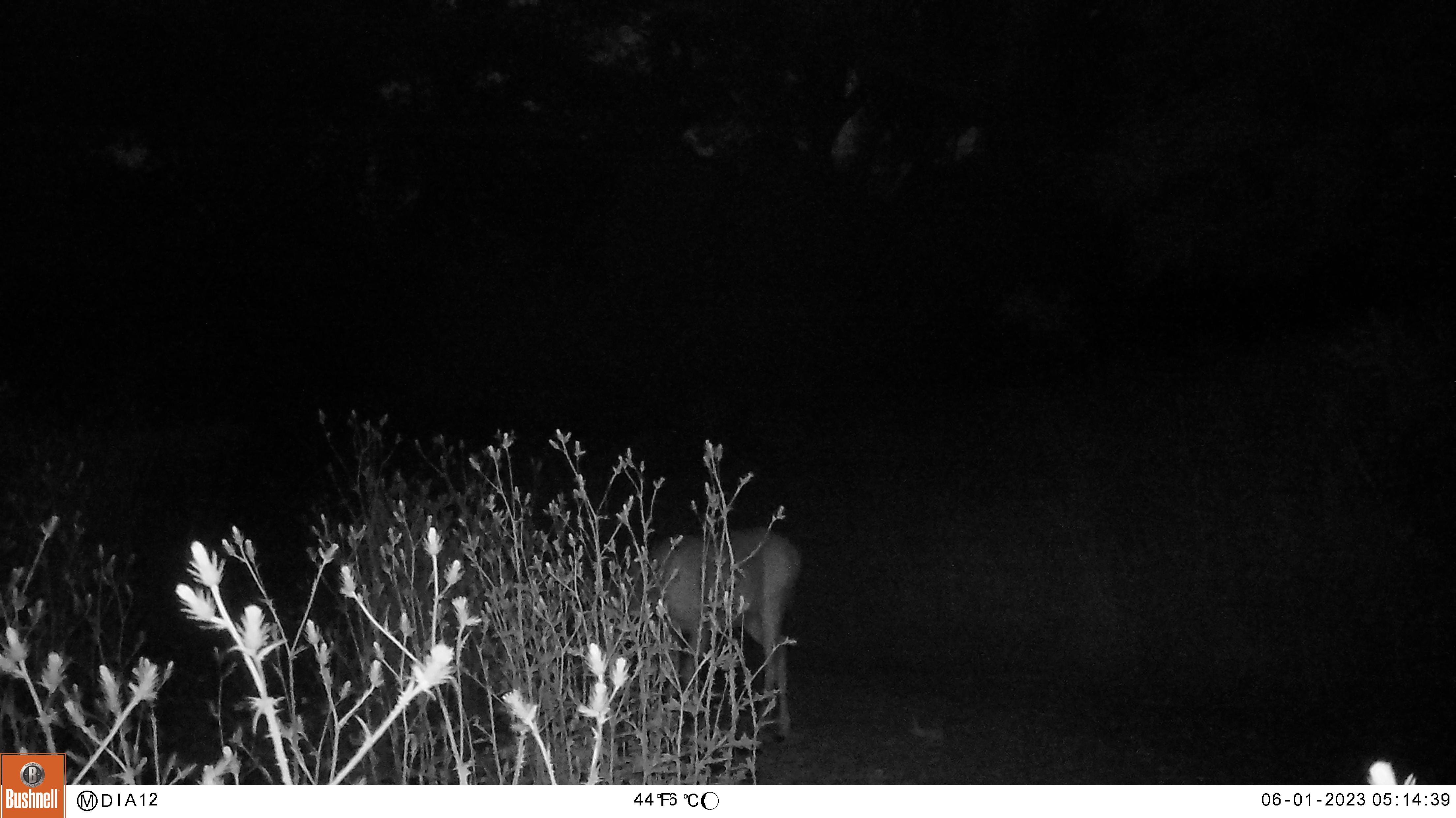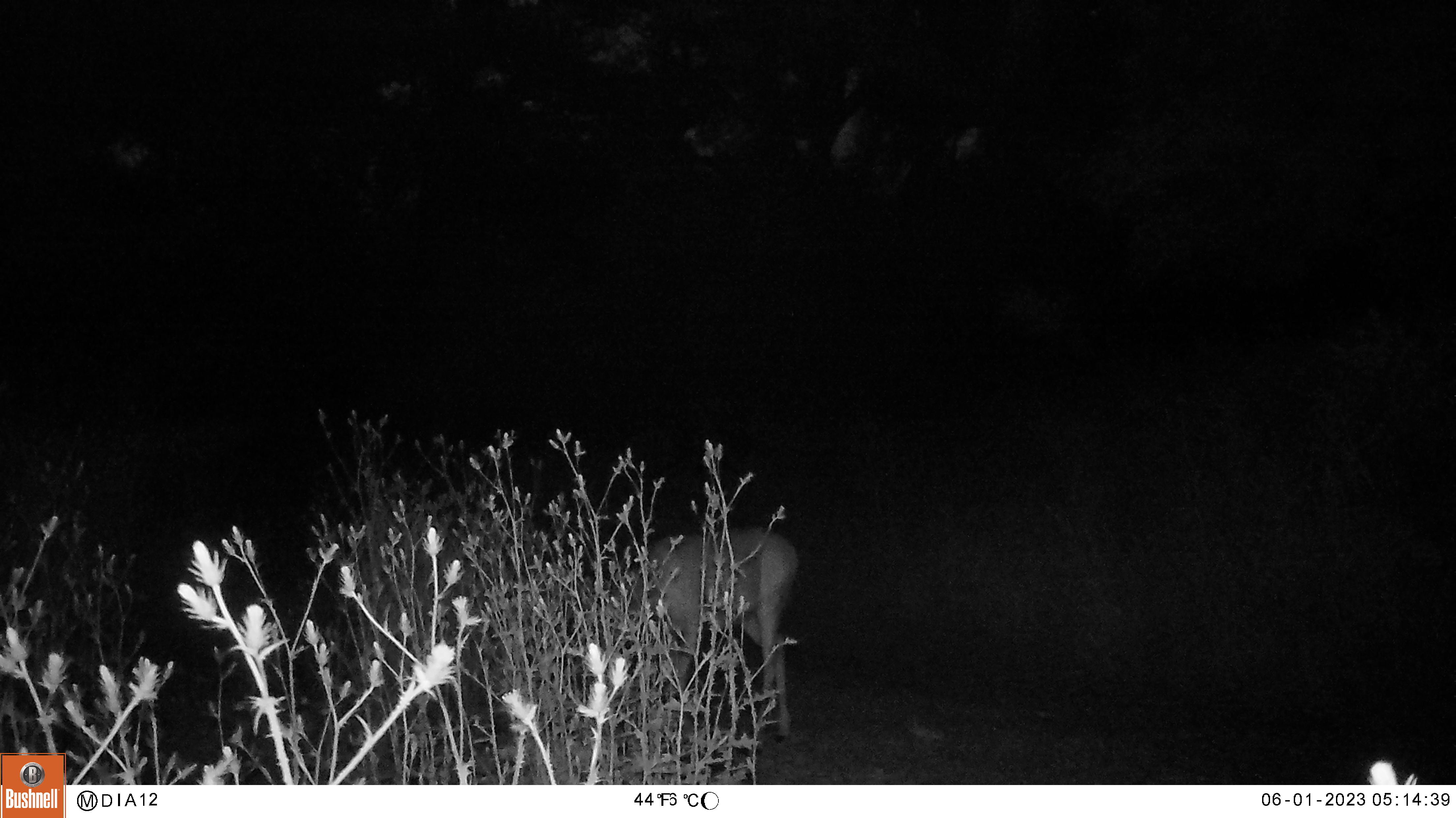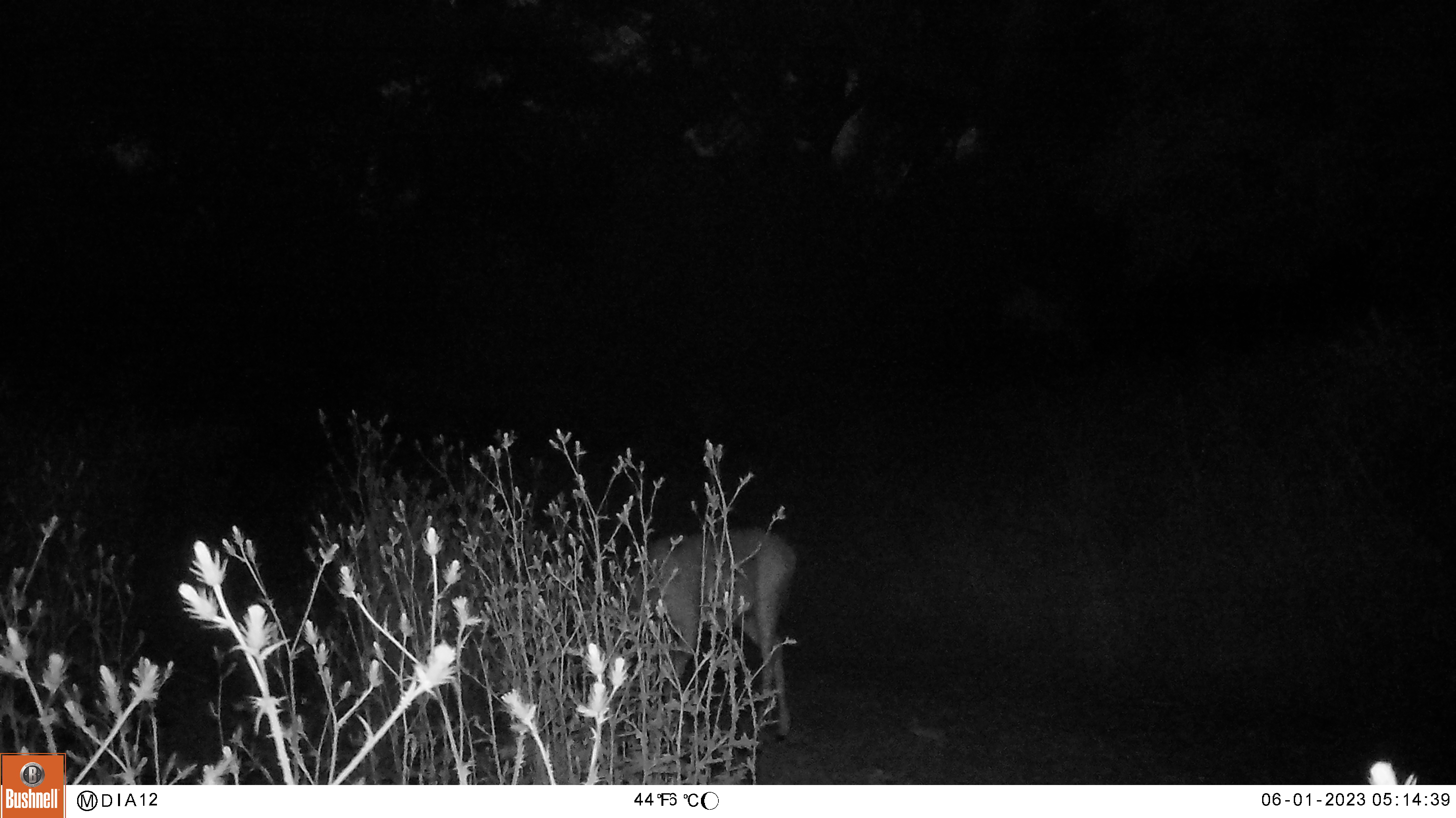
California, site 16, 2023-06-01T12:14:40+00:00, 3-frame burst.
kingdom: Animalia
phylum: Chordata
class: Mammalia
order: Artiodactyla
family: Cervidae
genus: Odocoileus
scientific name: Odocoileus hemionus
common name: mule deer